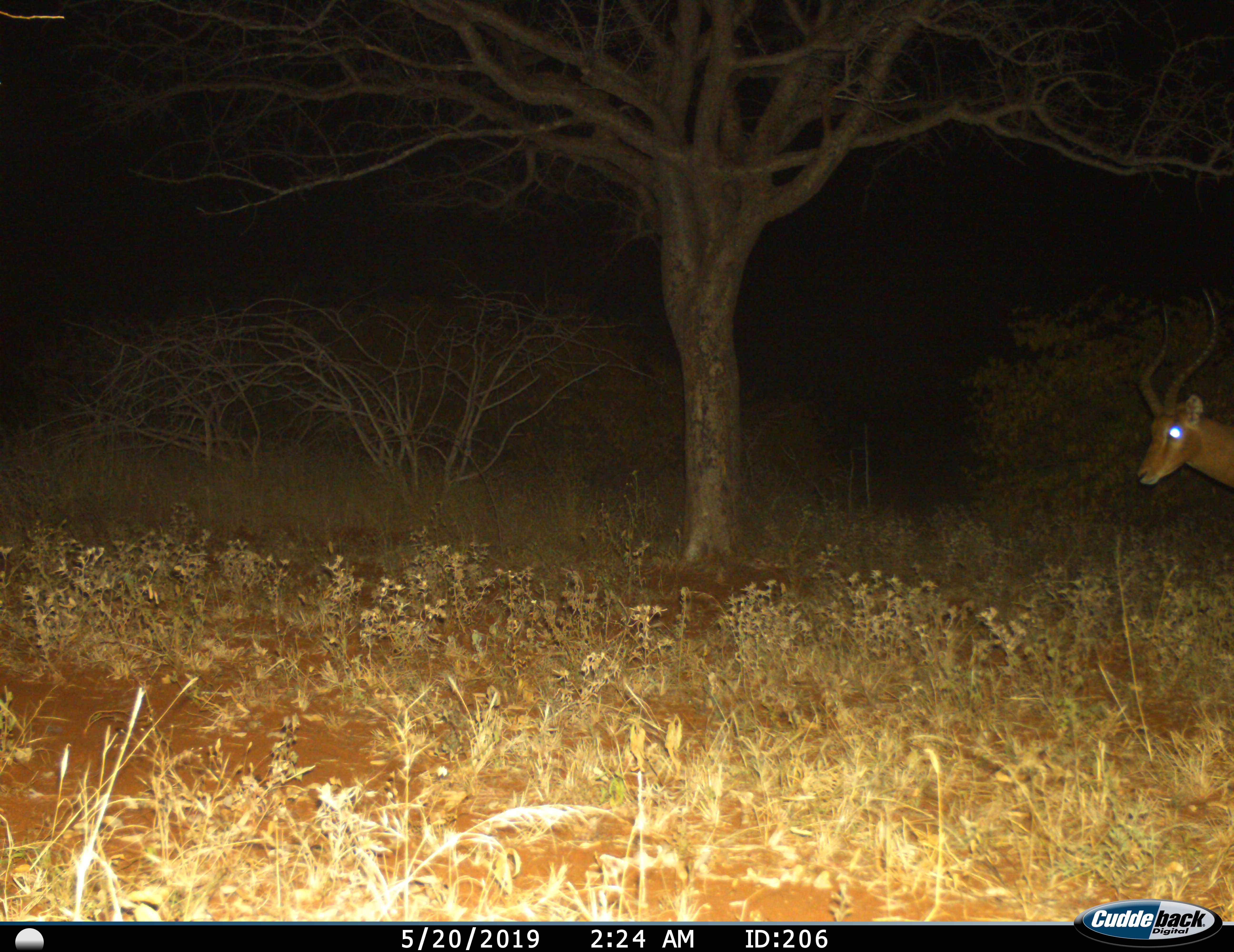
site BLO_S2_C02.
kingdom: Animalia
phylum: Chordata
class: Mammalia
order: Artiodactyla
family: Bovidae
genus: Aepyceros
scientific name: Aepyceros melampus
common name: impala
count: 1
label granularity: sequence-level